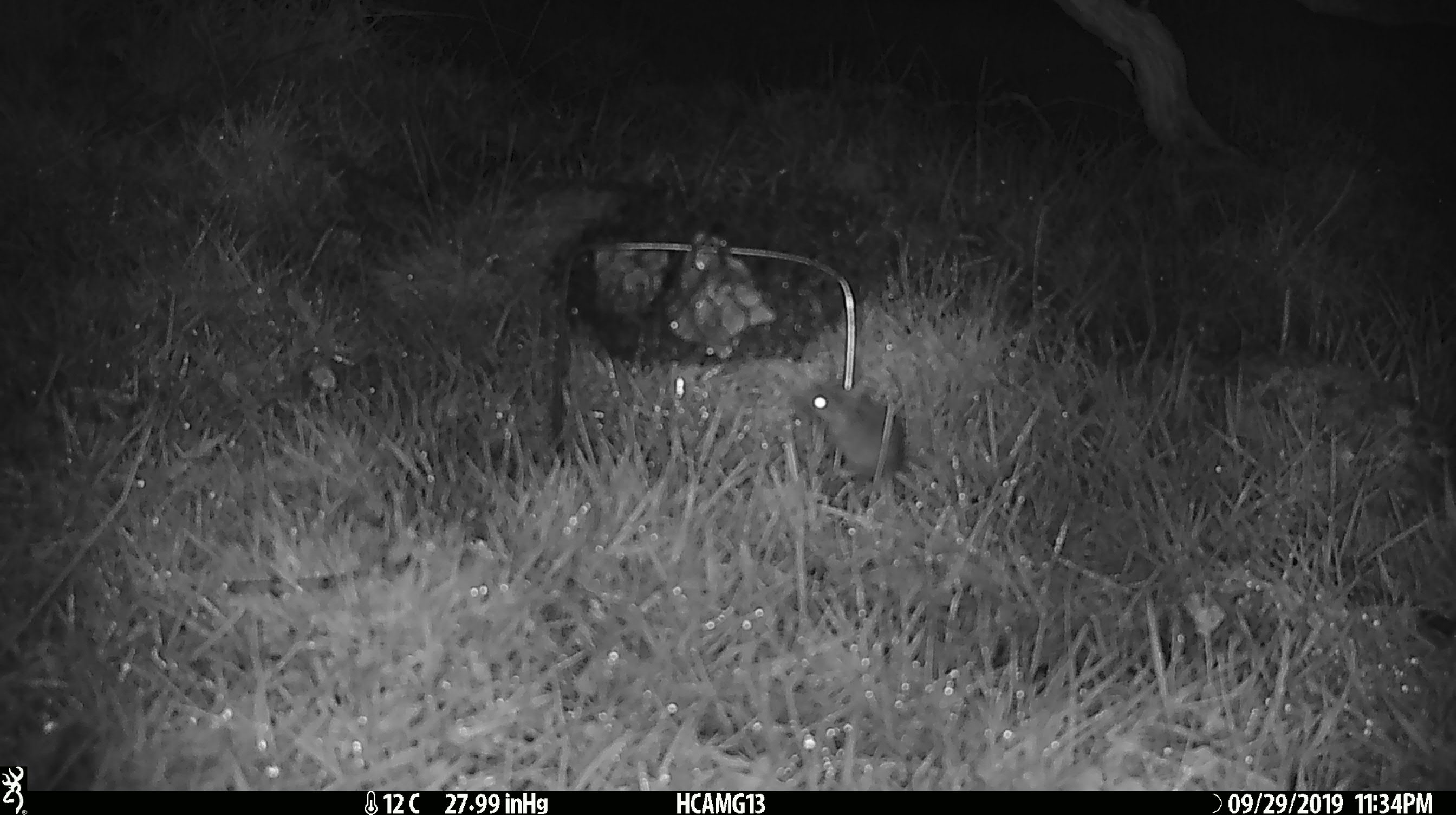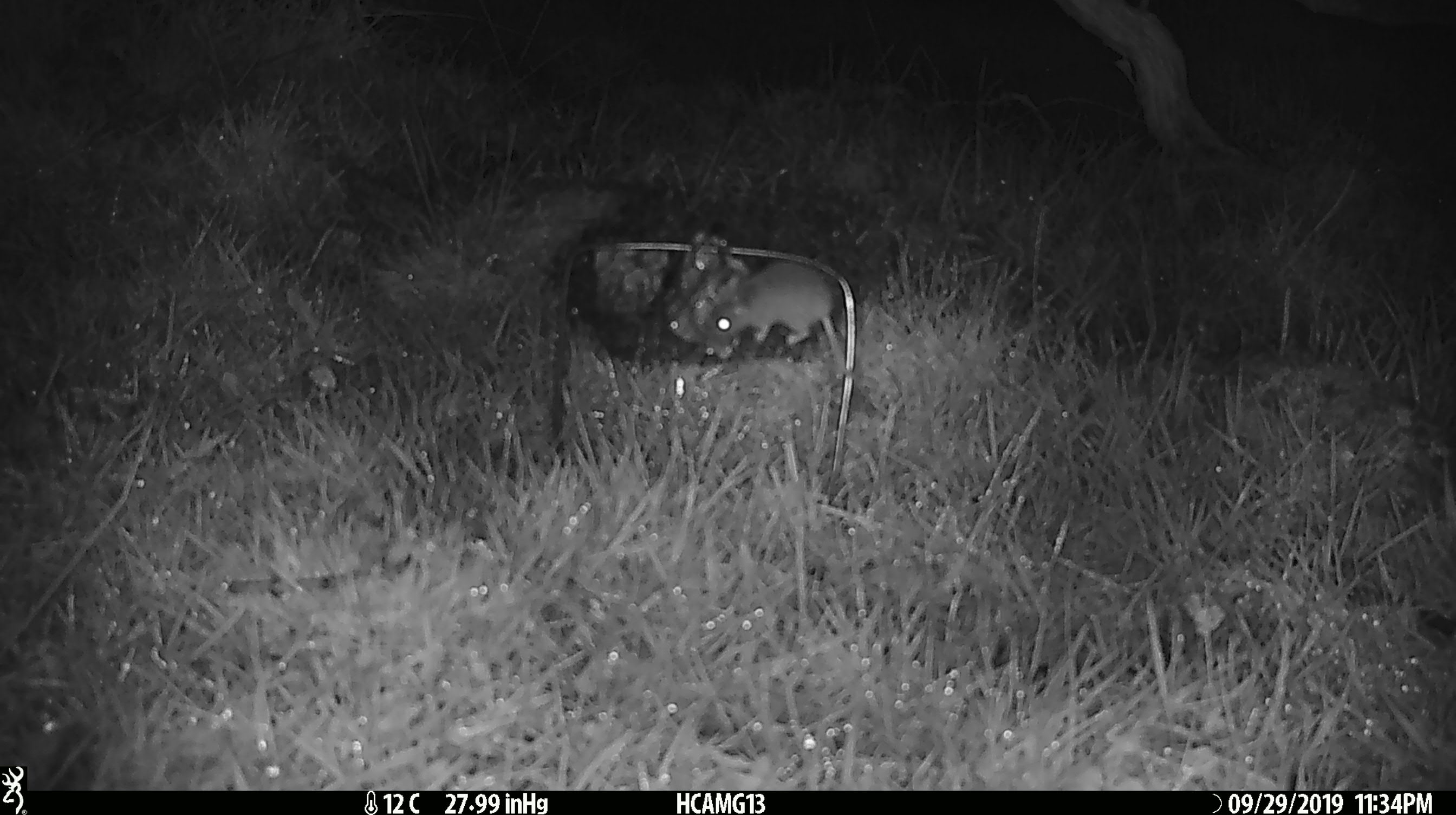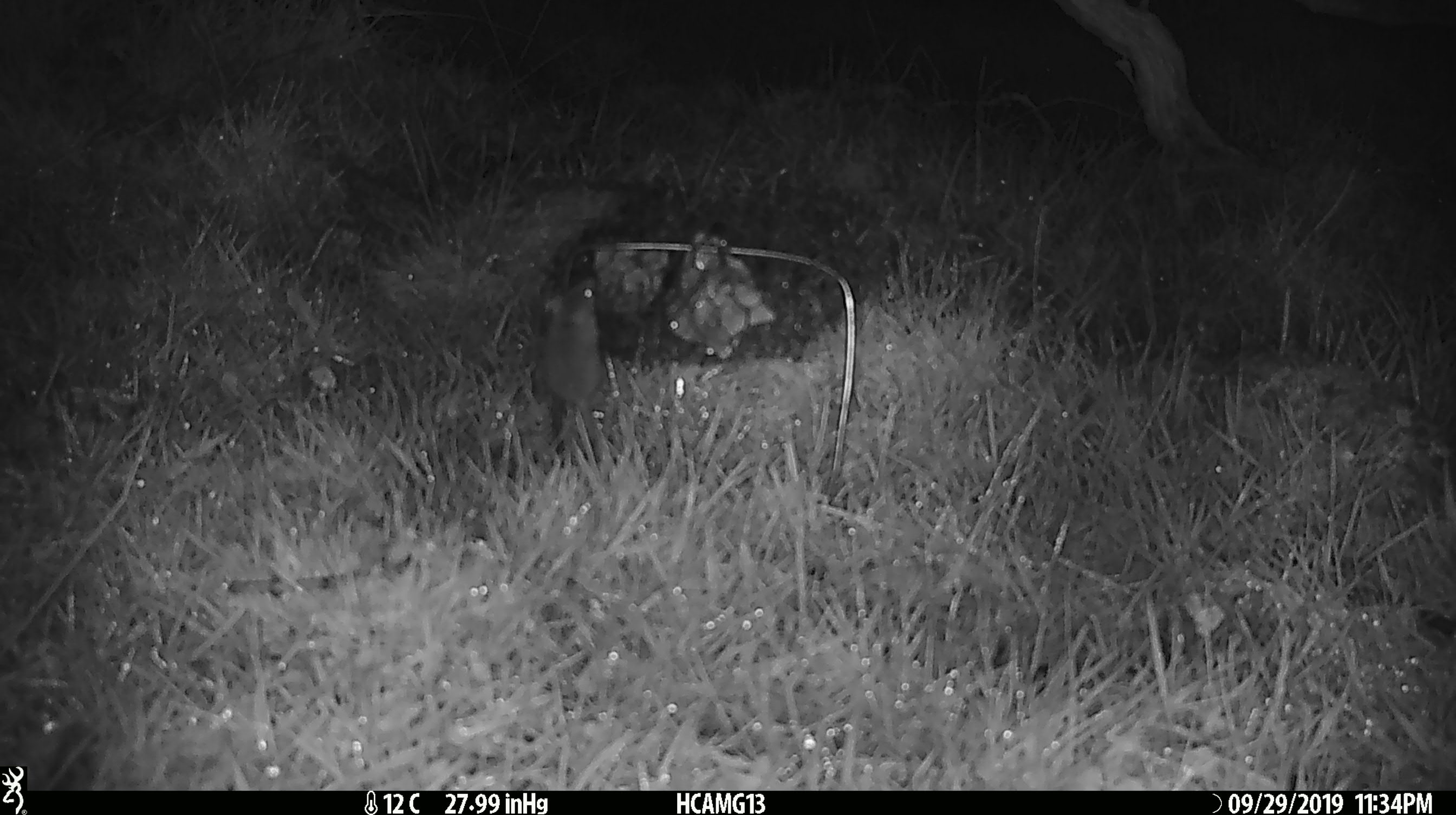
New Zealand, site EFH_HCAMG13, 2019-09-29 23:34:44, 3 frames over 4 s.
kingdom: Animalia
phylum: Chordata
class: Mammalia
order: Rodentia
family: Muridae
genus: Mus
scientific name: Mus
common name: mouse